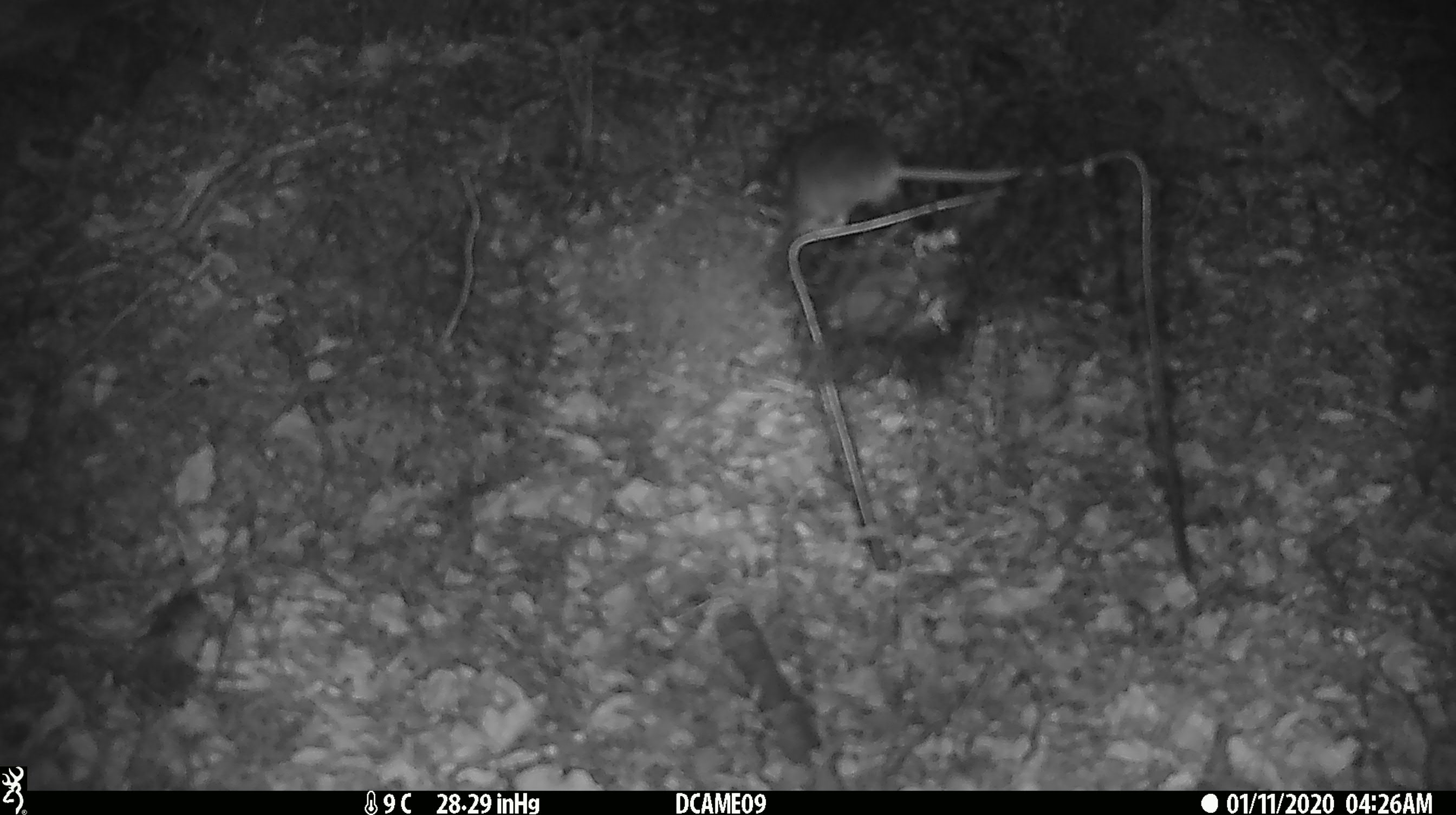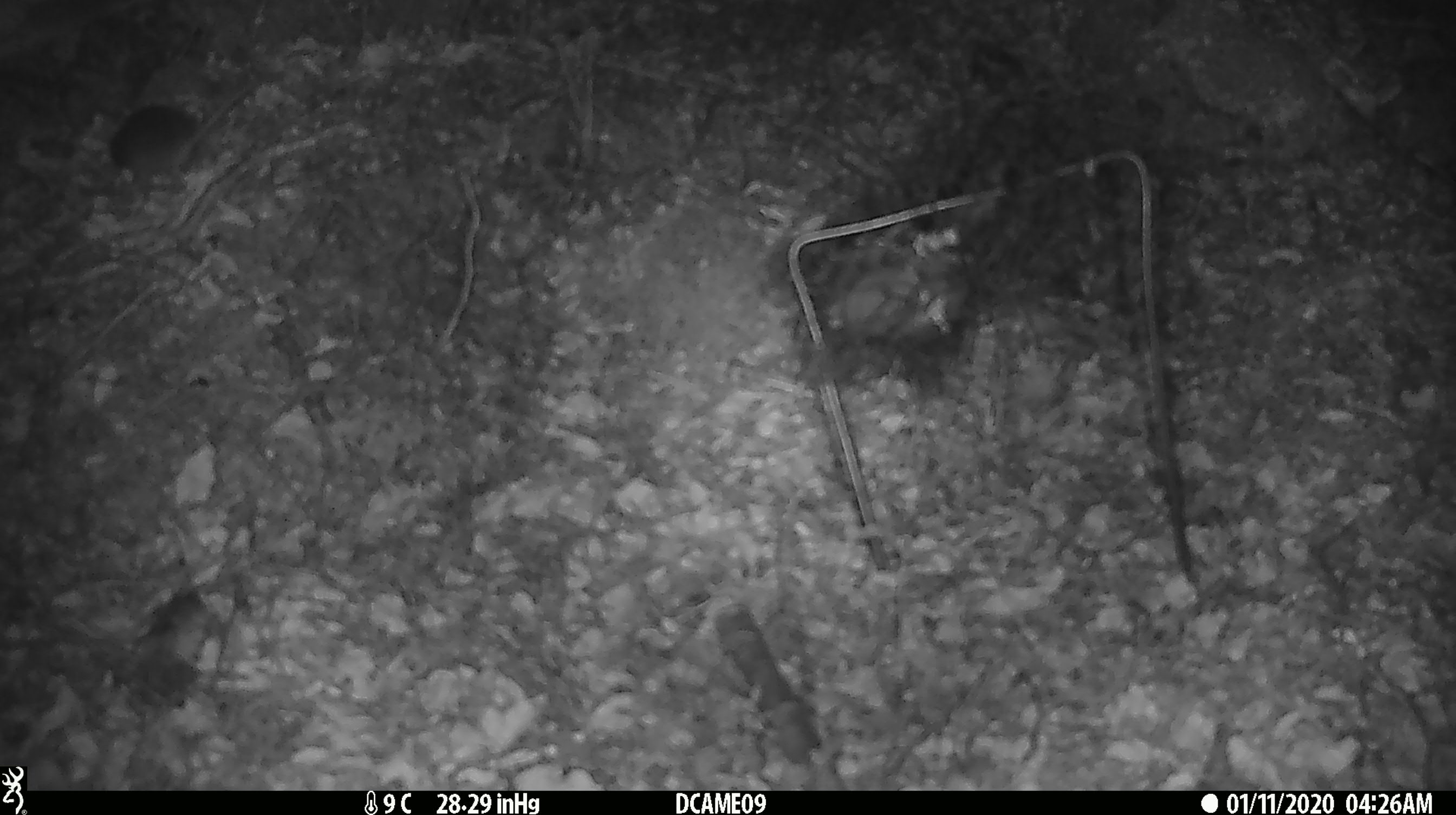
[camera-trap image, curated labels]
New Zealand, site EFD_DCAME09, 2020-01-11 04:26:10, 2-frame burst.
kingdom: Animalia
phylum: Chordata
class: Mammalia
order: Rodentia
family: Muridae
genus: Mus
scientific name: Mus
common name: mouse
Mouse (Mus).